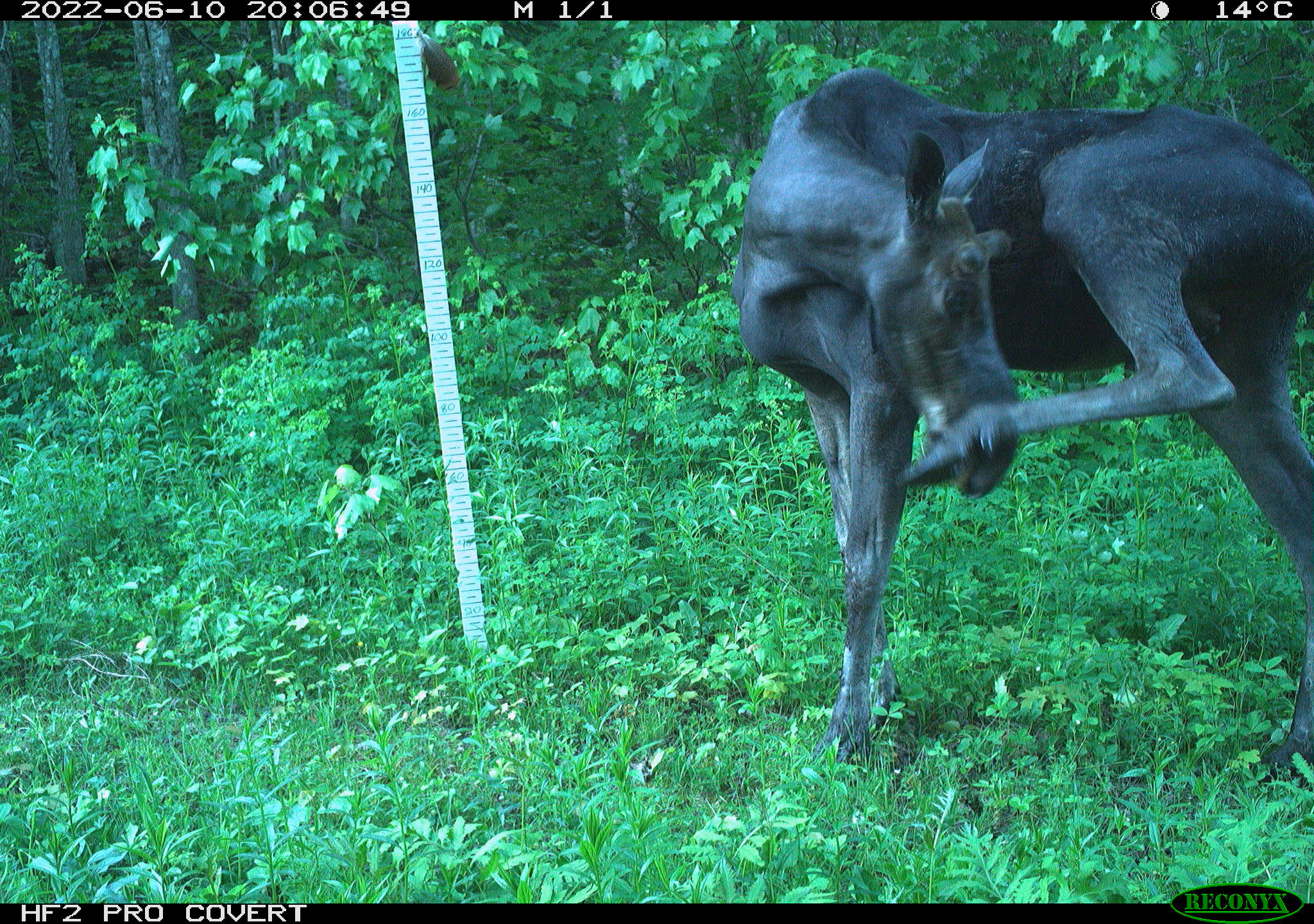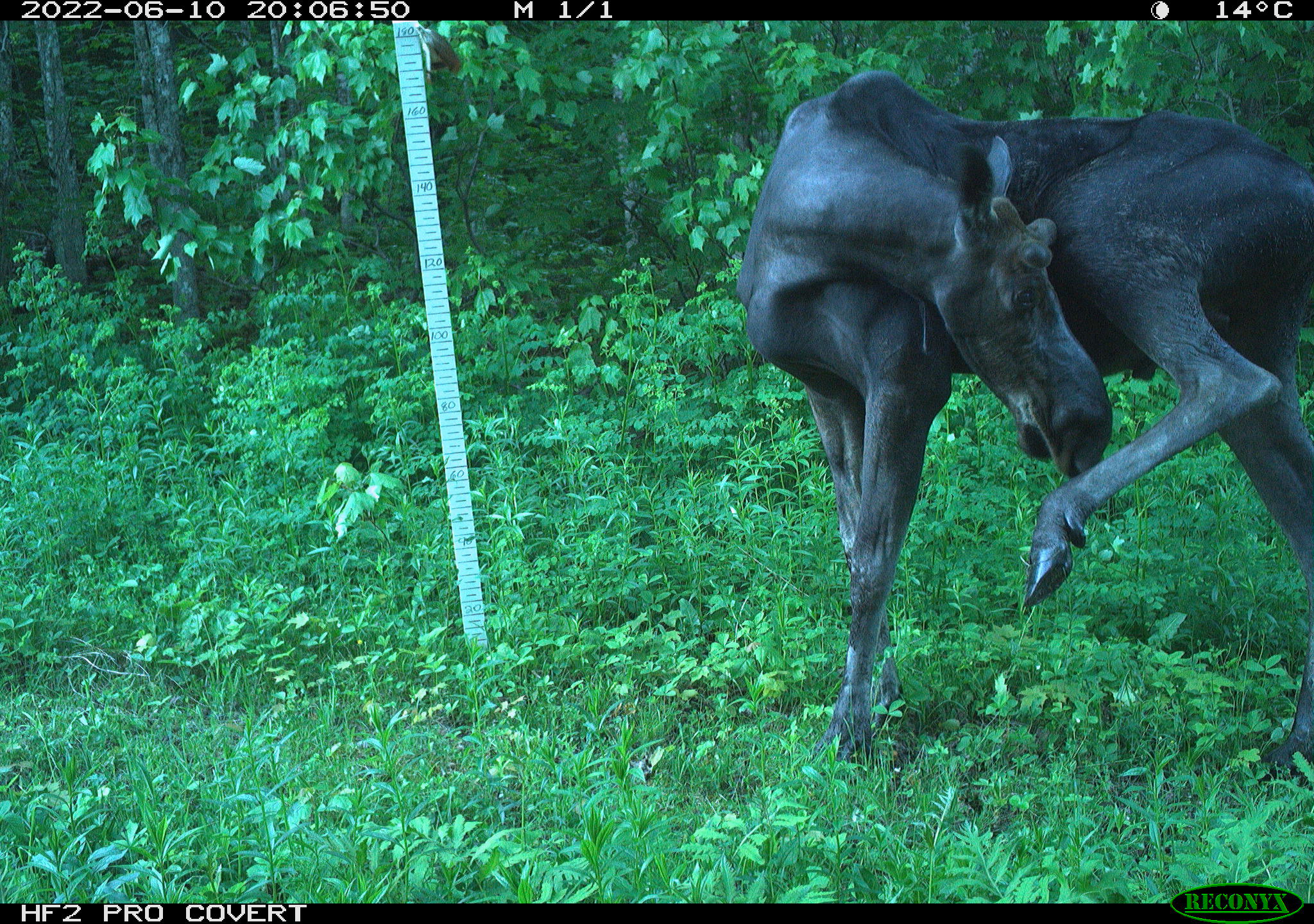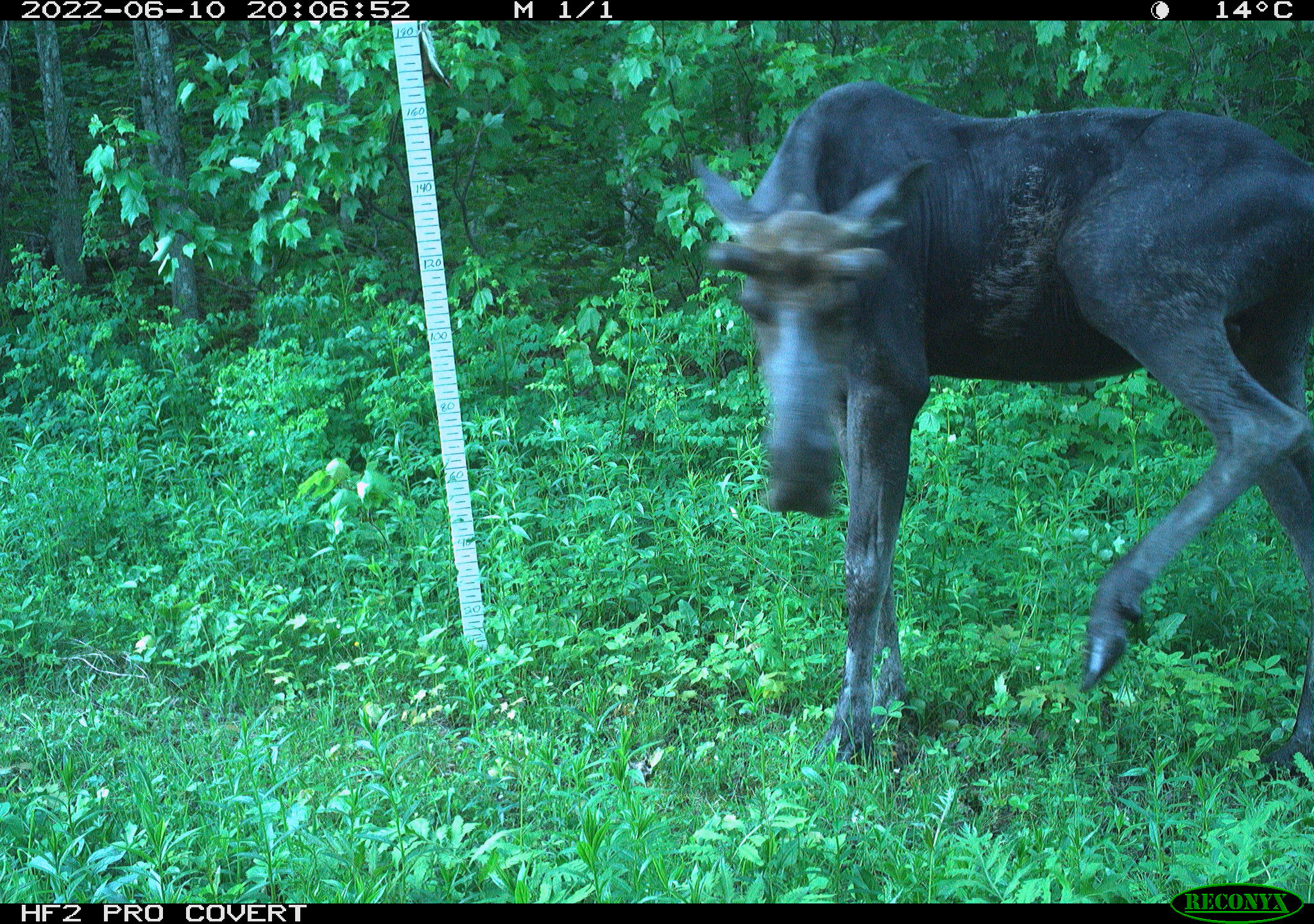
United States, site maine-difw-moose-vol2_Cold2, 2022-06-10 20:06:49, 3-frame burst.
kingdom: Animalia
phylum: Chordata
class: Mammalia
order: Artiodactyla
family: Cervidae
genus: Alces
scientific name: Alces alces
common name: moose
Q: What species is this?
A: Moose (Alces alces).